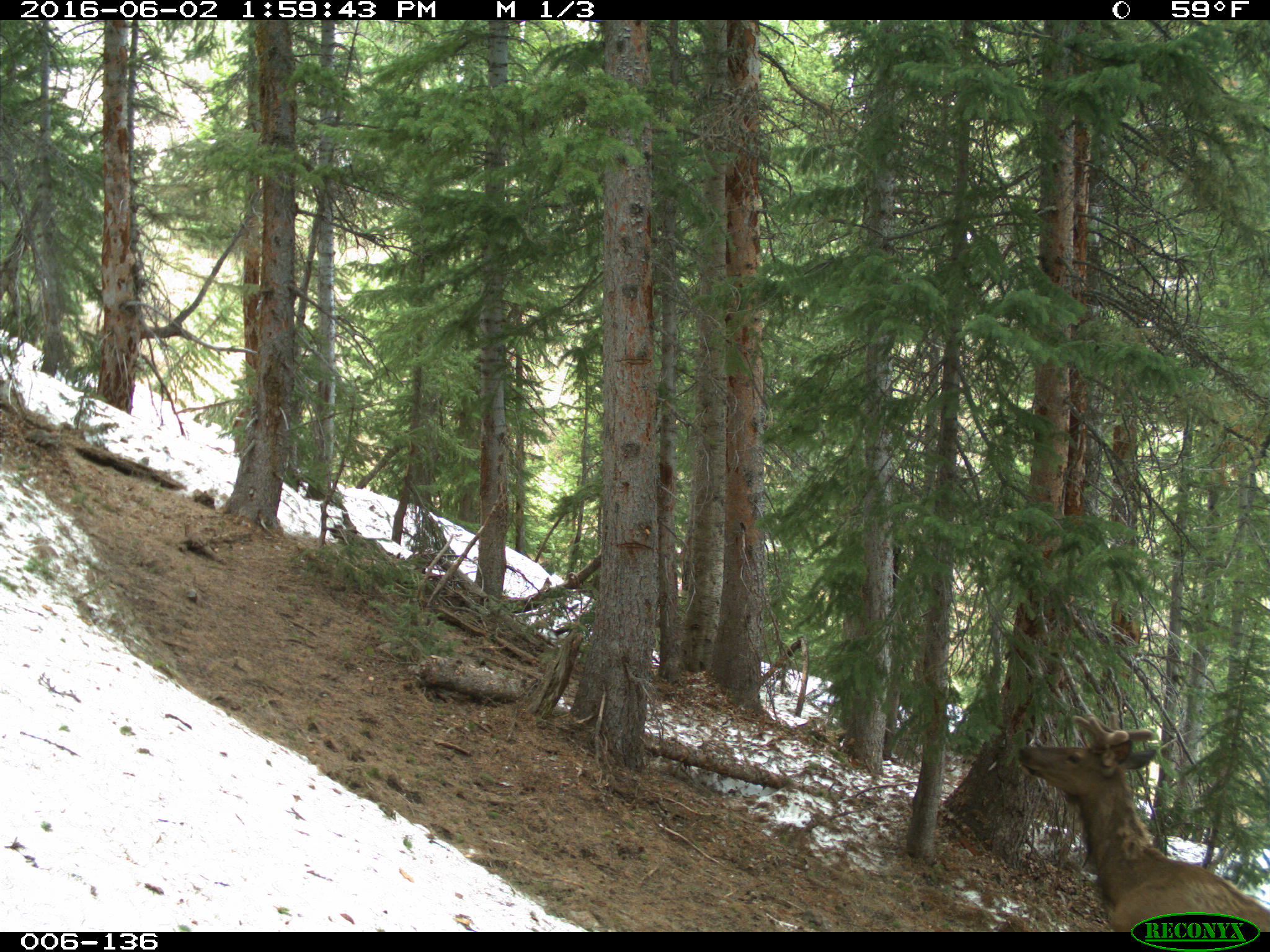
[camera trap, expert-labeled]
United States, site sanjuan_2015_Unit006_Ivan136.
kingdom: Animalia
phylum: Chordata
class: Mammalia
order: Artiodactyla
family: Cervidae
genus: Cervus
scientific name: Cervus elaphus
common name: red deer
Cervus elaphus (red deer).